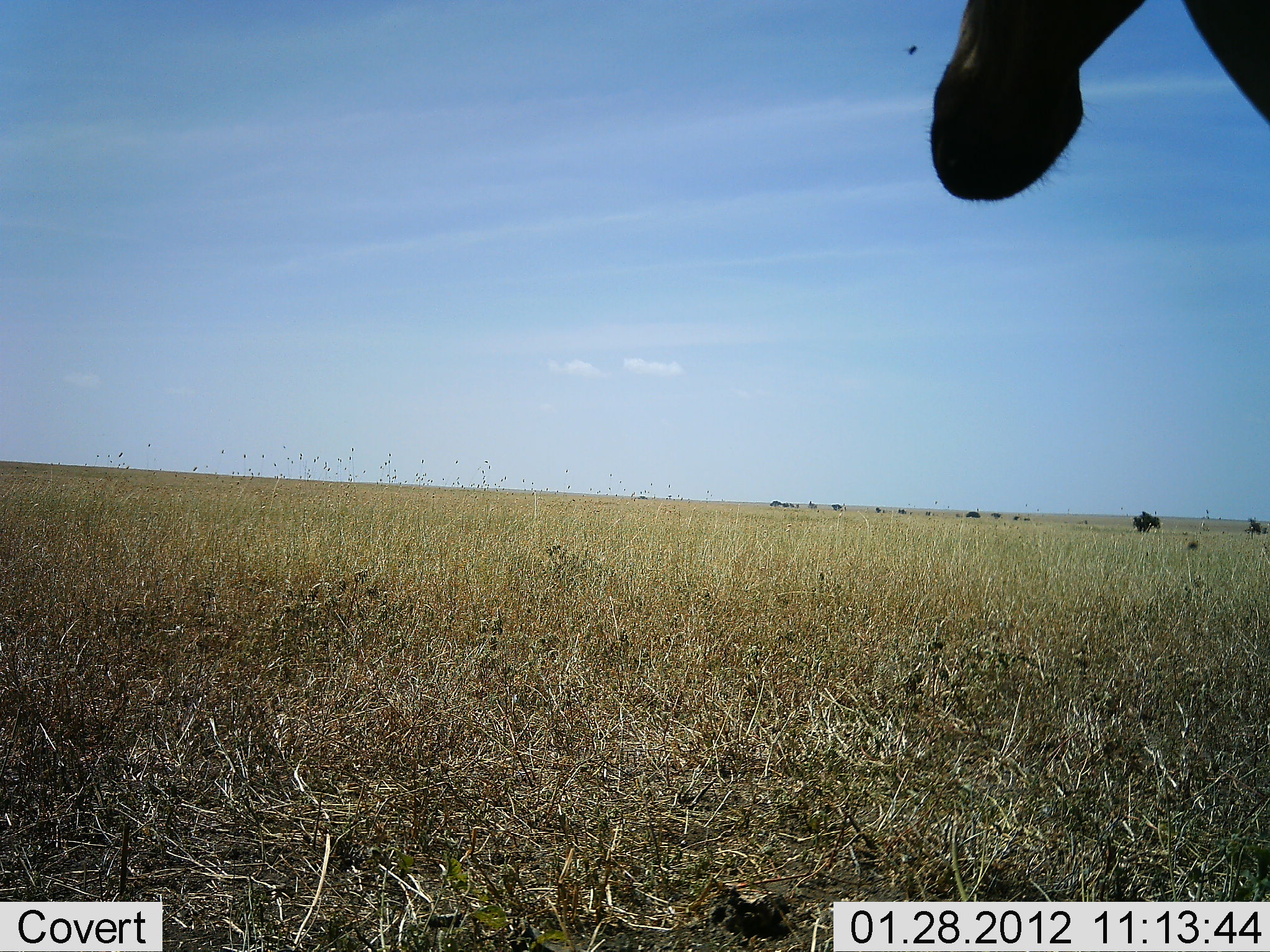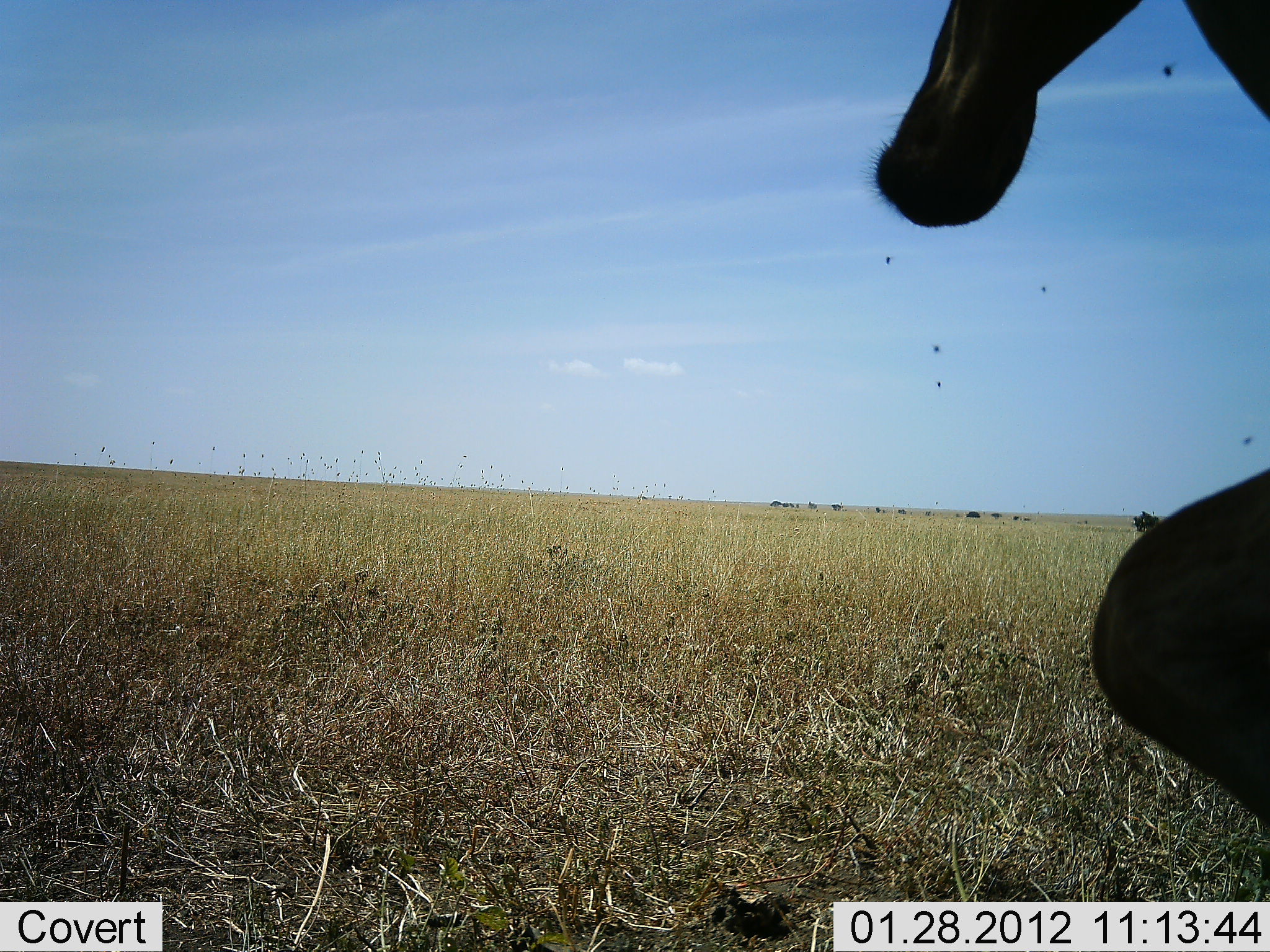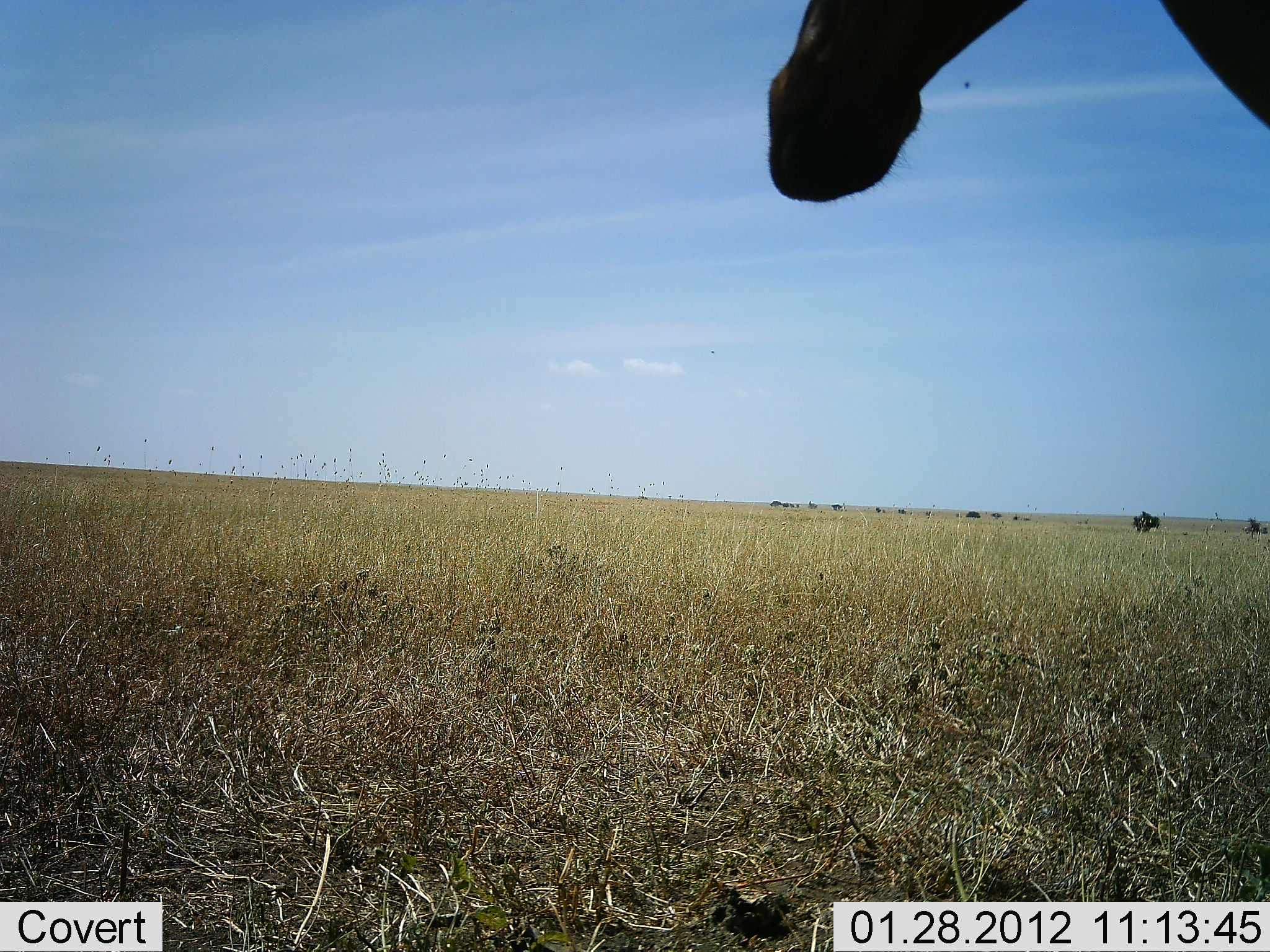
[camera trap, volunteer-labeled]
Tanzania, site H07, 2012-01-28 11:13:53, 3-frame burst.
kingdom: Animalia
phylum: Chordata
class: Mammalia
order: Artiodactyla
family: Bovidae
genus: Alcelaphus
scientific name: Alcelaphus buselaphus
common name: hartebeest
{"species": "hartebeest (Alcelaphus buselaphus)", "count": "1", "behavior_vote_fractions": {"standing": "40%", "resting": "20%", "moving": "40%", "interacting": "0%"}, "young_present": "0%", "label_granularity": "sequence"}